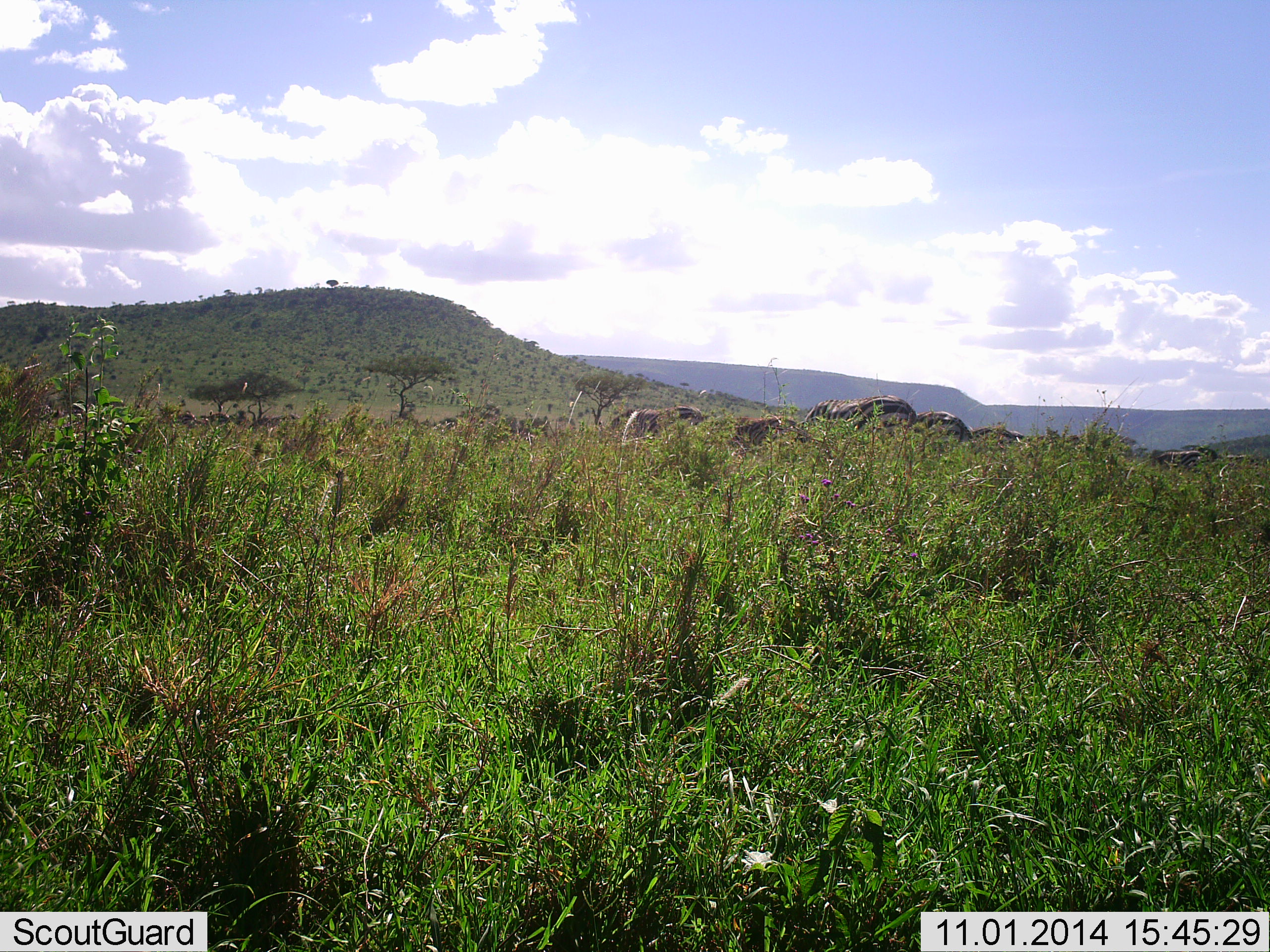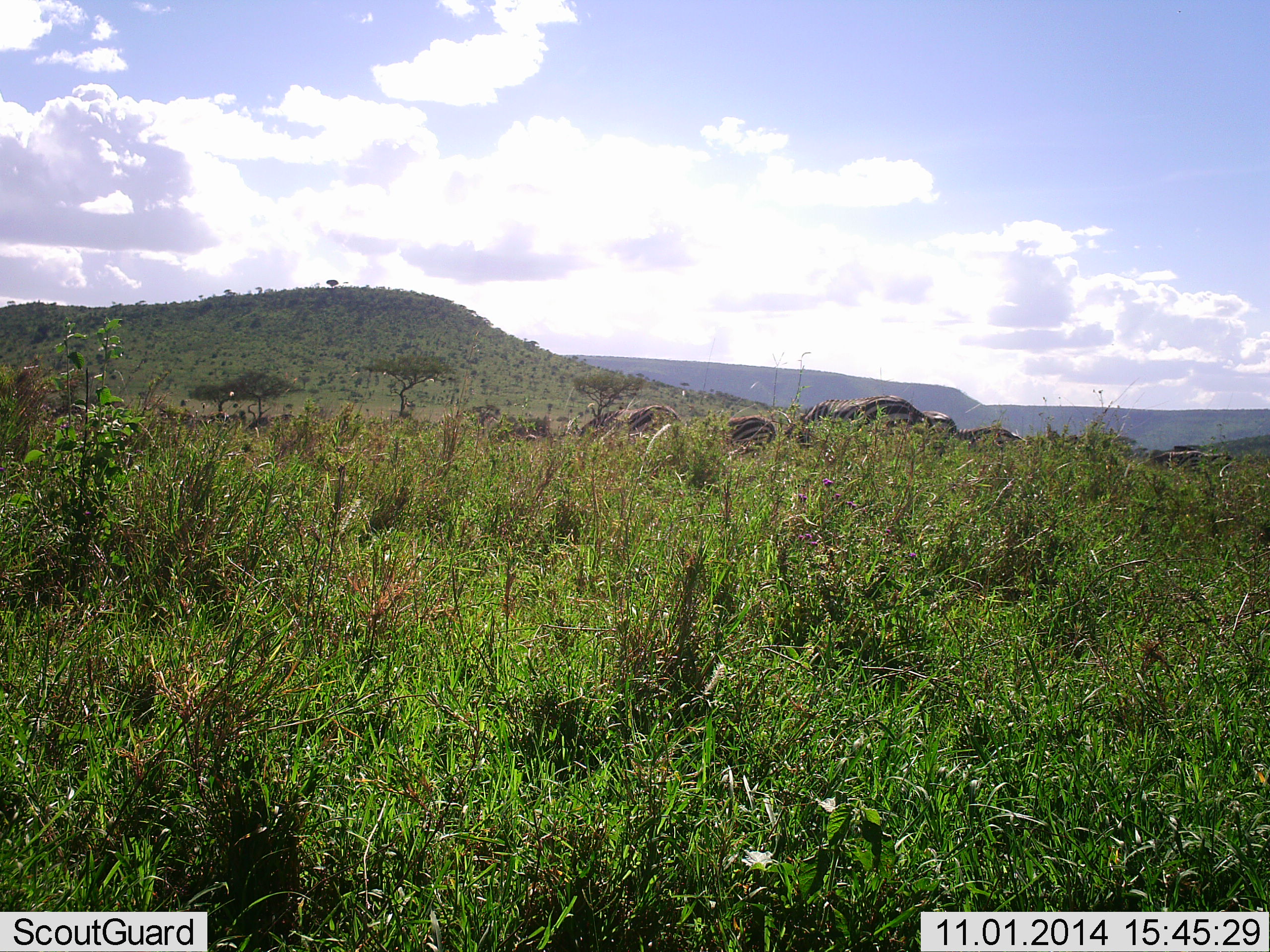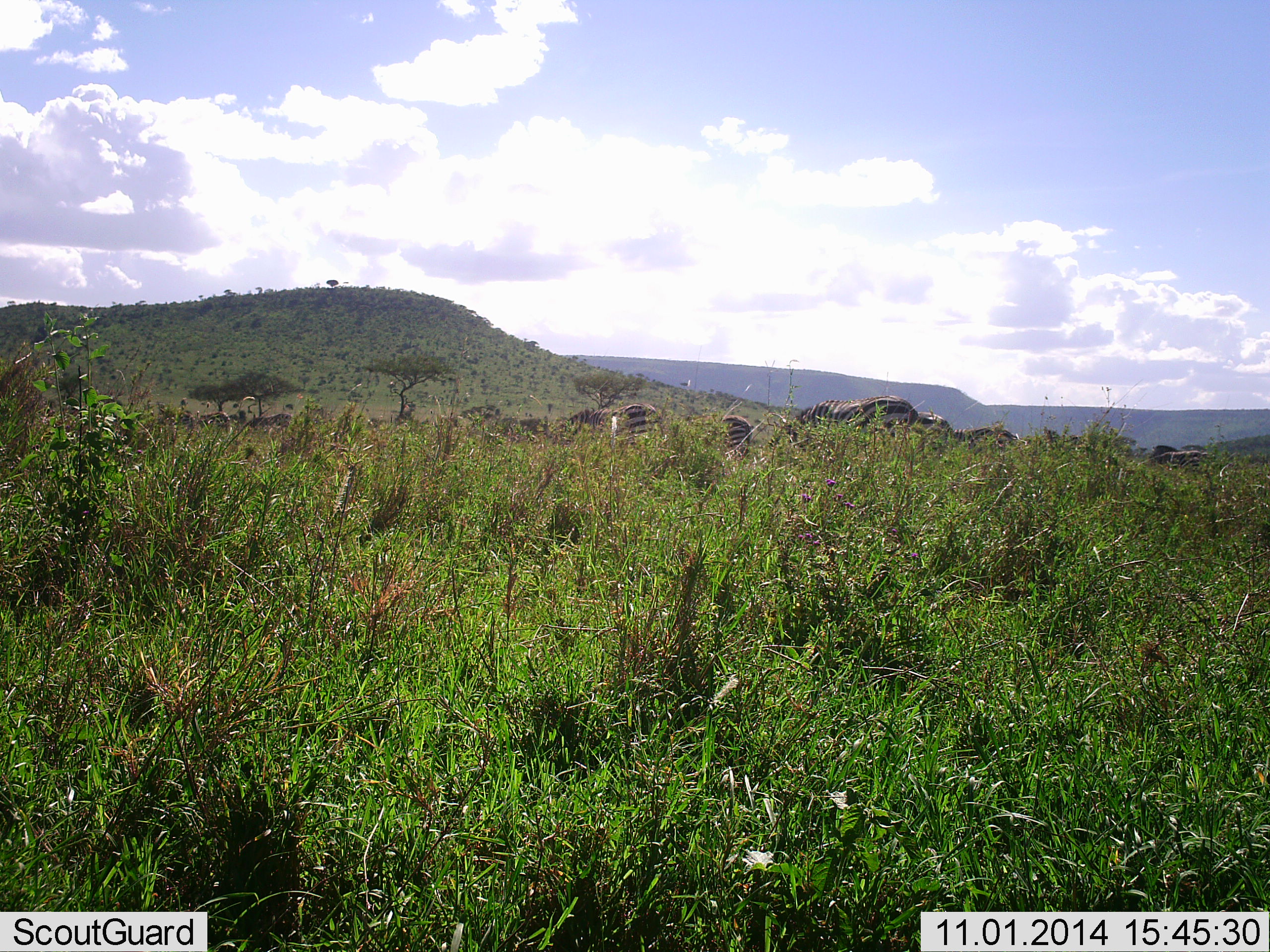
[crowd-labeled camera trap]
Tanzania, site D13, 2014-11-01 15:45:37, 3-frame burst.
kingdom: Animalia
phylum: Chordata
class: Mammalia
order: Perissodactyla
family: Equidae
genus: Equus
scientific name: Equus quagga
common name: plains zebra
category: zebra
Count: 6.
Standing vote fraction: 40%.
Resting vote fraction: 0%.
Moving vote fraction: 70%.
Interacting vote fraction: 0%.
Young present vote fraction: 0%.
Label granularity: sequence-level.